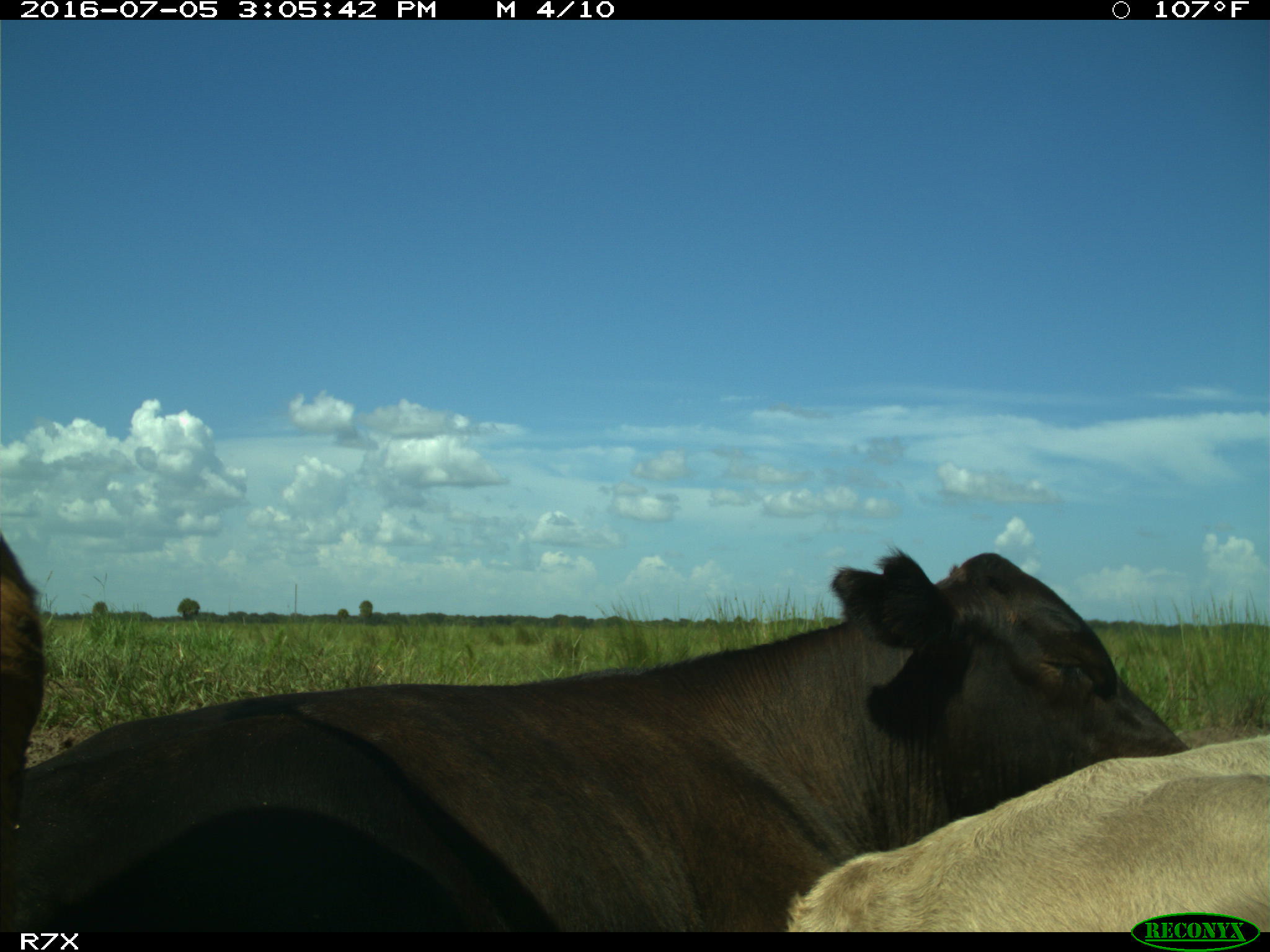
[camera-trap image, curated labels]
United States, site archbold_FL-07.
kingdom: Animalia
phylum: Chordata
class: Mammalia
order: Artiodactyla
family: Bovidae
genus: Bos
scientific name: Bos taurus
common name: domestic cow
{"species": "Bos taurus (domestic cow)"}